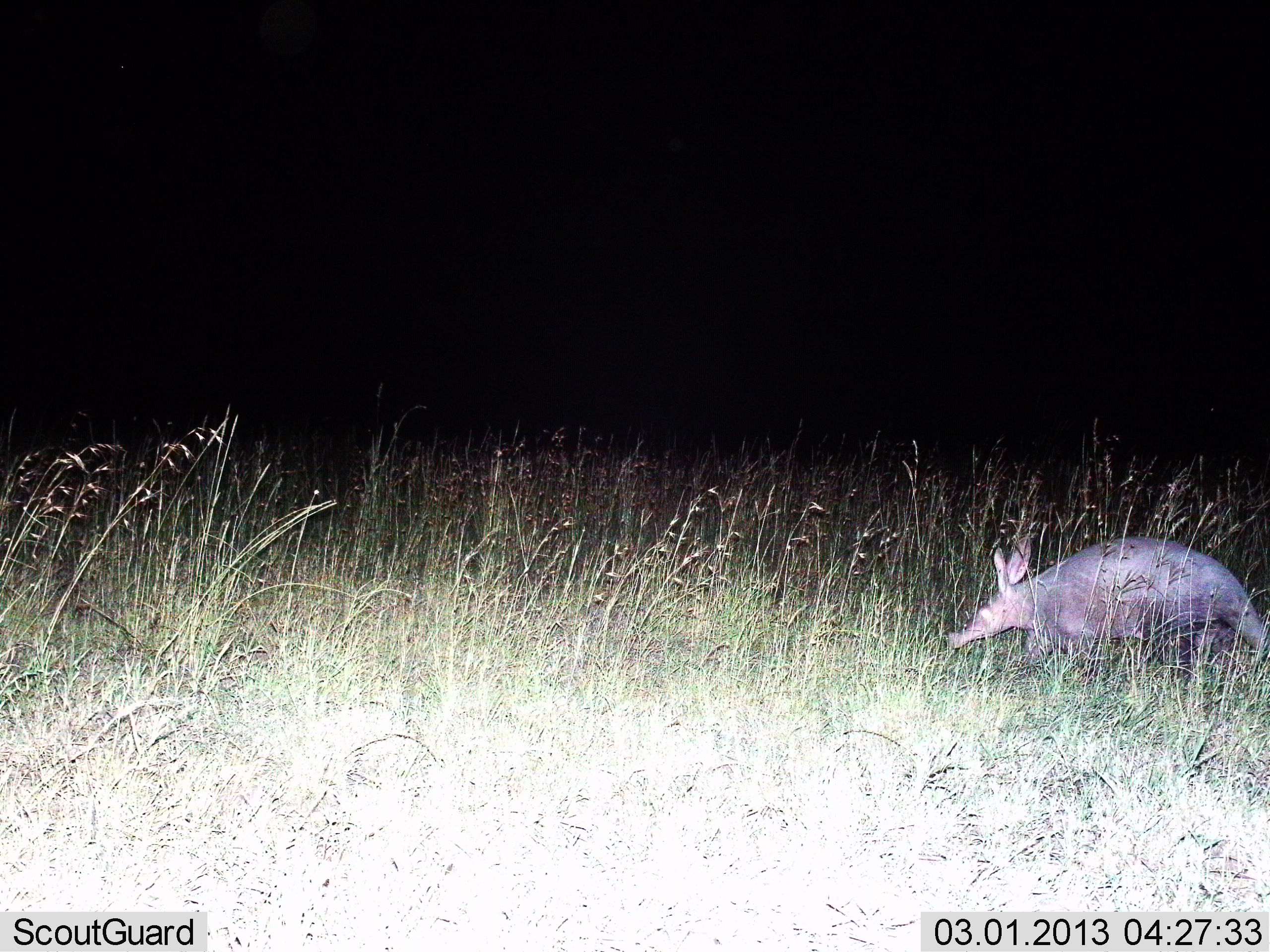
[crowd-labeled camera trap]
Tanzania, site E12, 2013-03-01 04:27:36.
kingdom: Animalia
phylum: Chordata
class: Mammalia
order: Tubulidentata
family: Orycteropodidae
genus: Orycteropus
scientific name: Orycteropus afer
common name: aardvark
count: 1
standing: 20%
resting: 0%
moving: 83%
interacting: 0%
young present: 0%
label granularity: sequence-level